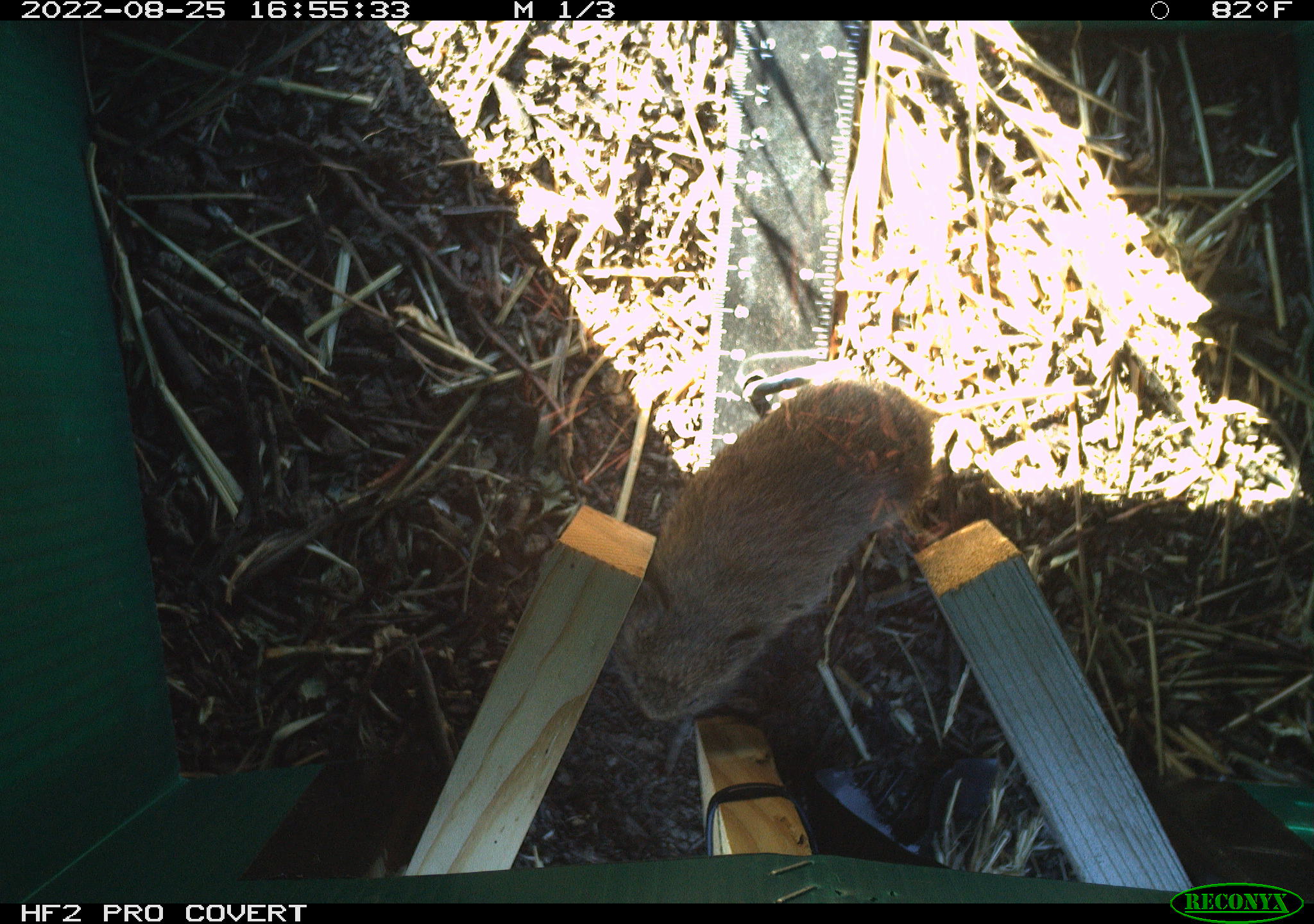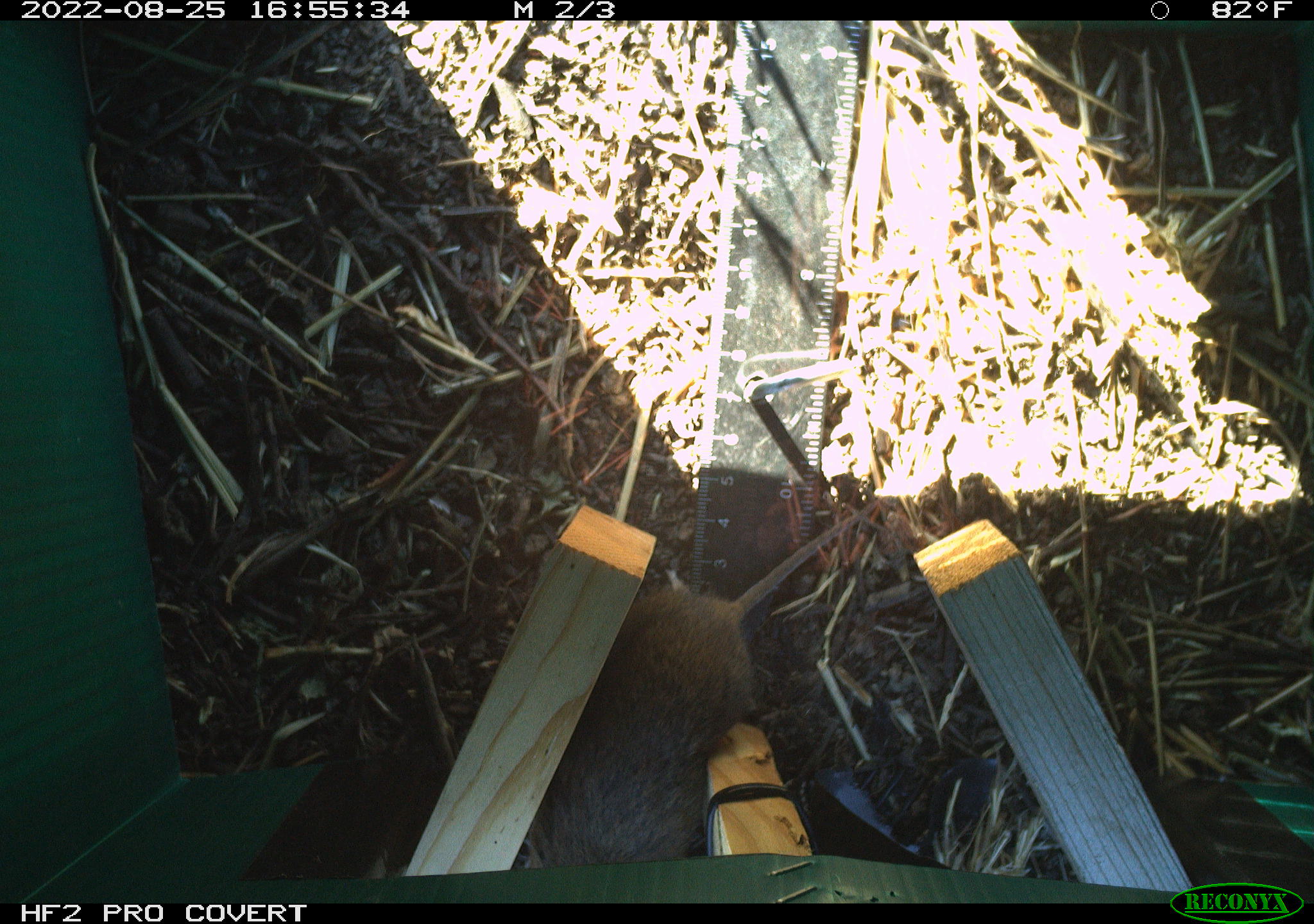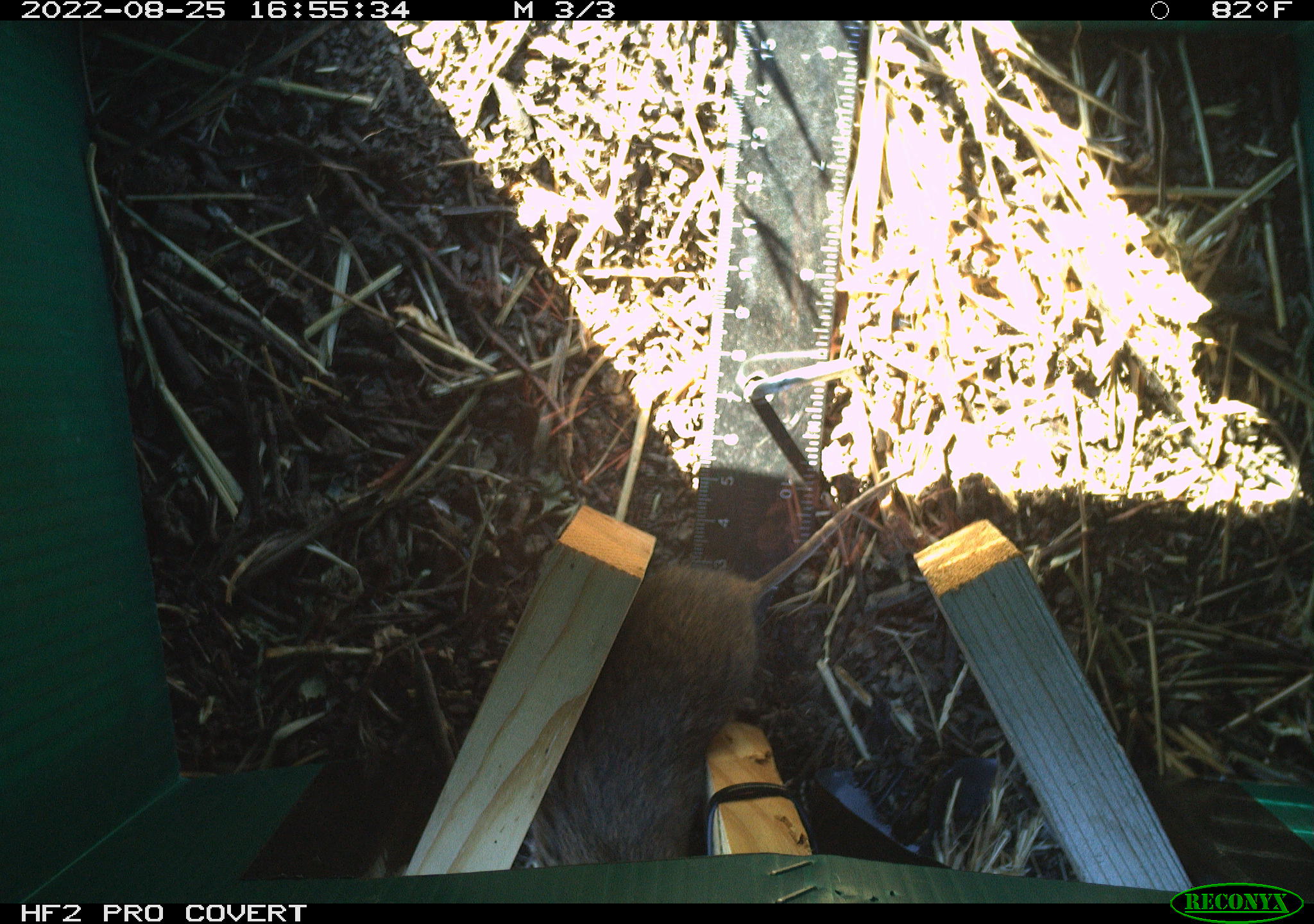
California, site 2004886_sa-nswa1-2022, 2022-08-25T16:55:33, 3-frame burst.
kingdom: Animalia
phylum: Chordata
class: Mammalia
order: Rodentia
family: Cricetidae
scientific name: Cricetidae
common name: hamsters, voles, lemmings, and allies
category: cricetidae family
Cricetidae family (hamsters, voles, lemmings, and allies) (Cricetidae).